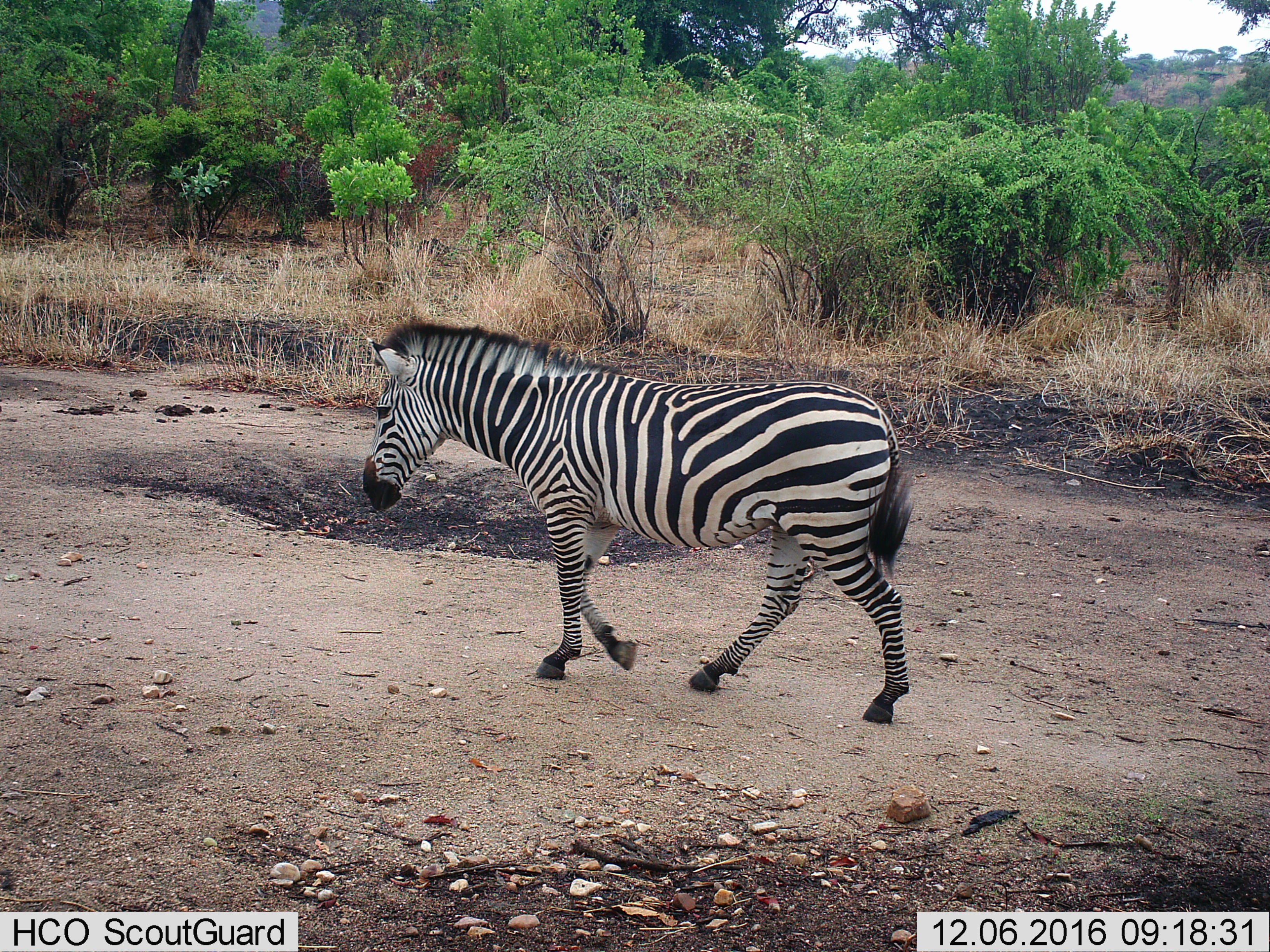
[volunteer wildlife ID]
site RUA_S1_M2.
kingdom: Animalia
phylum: Chordata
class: Mammalia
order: Perissodactyla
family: Equidae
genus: Equus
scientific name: Equus quagga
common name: plains zebra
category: zebraplains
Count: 1.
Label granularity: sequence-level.